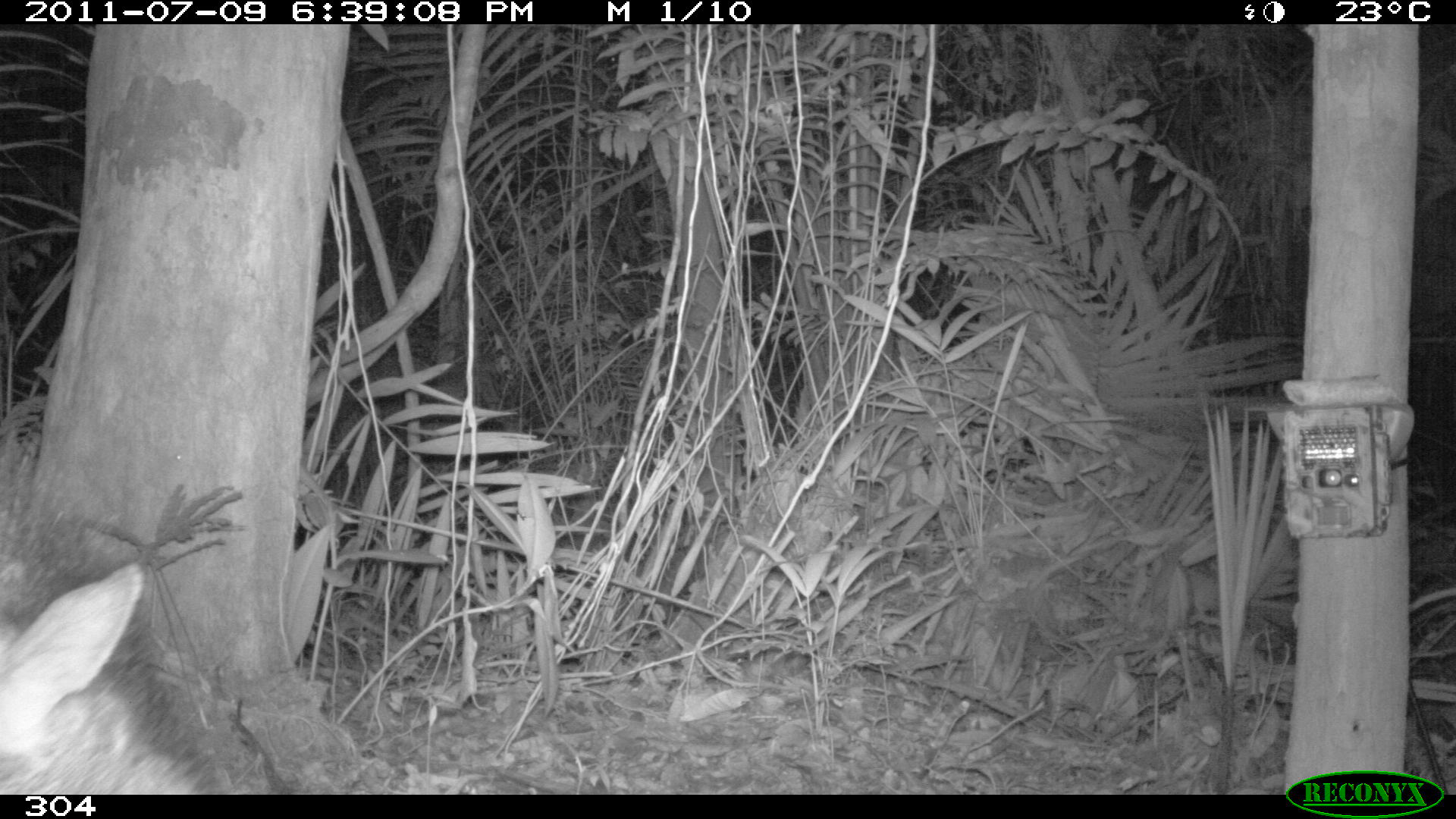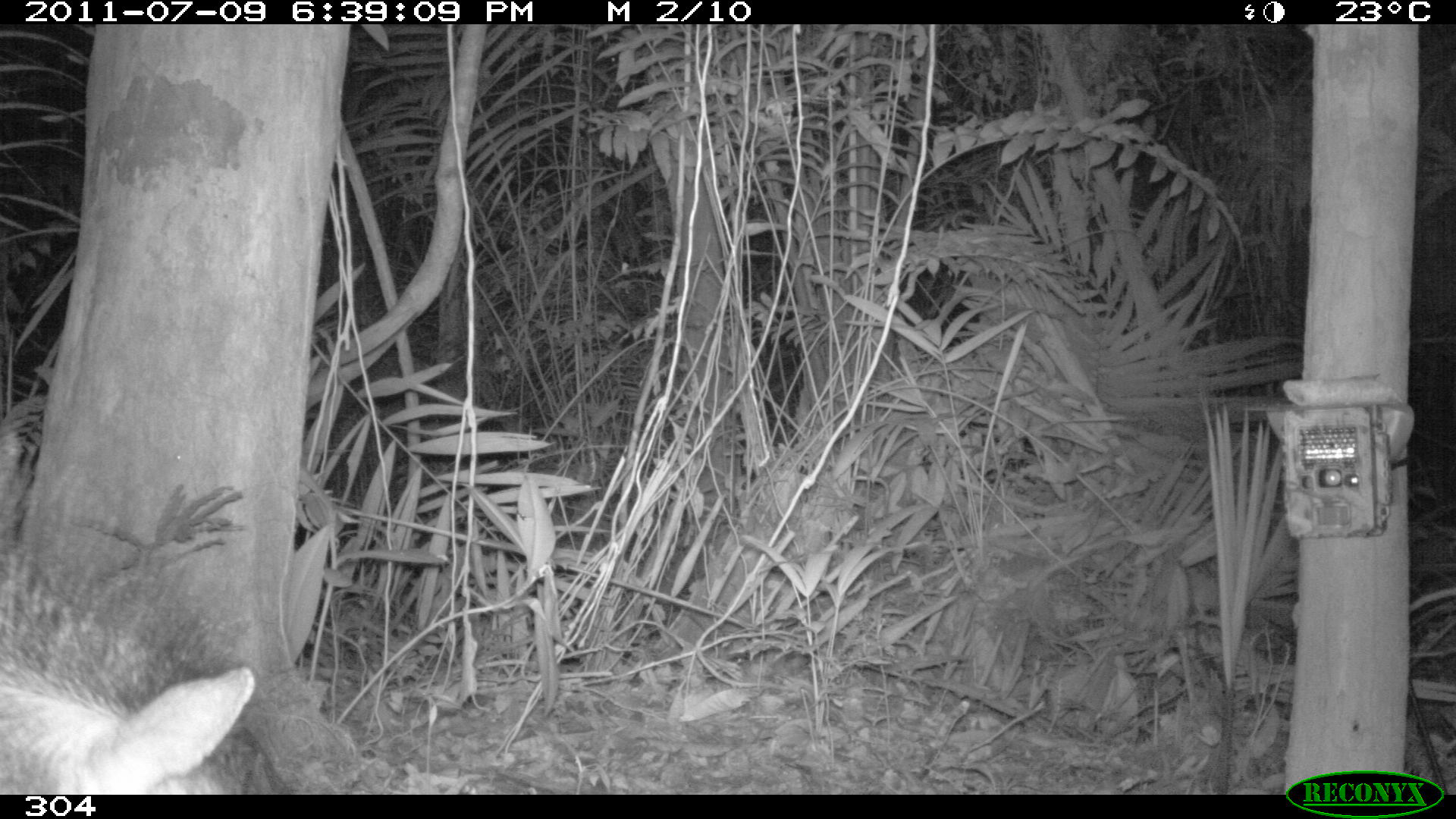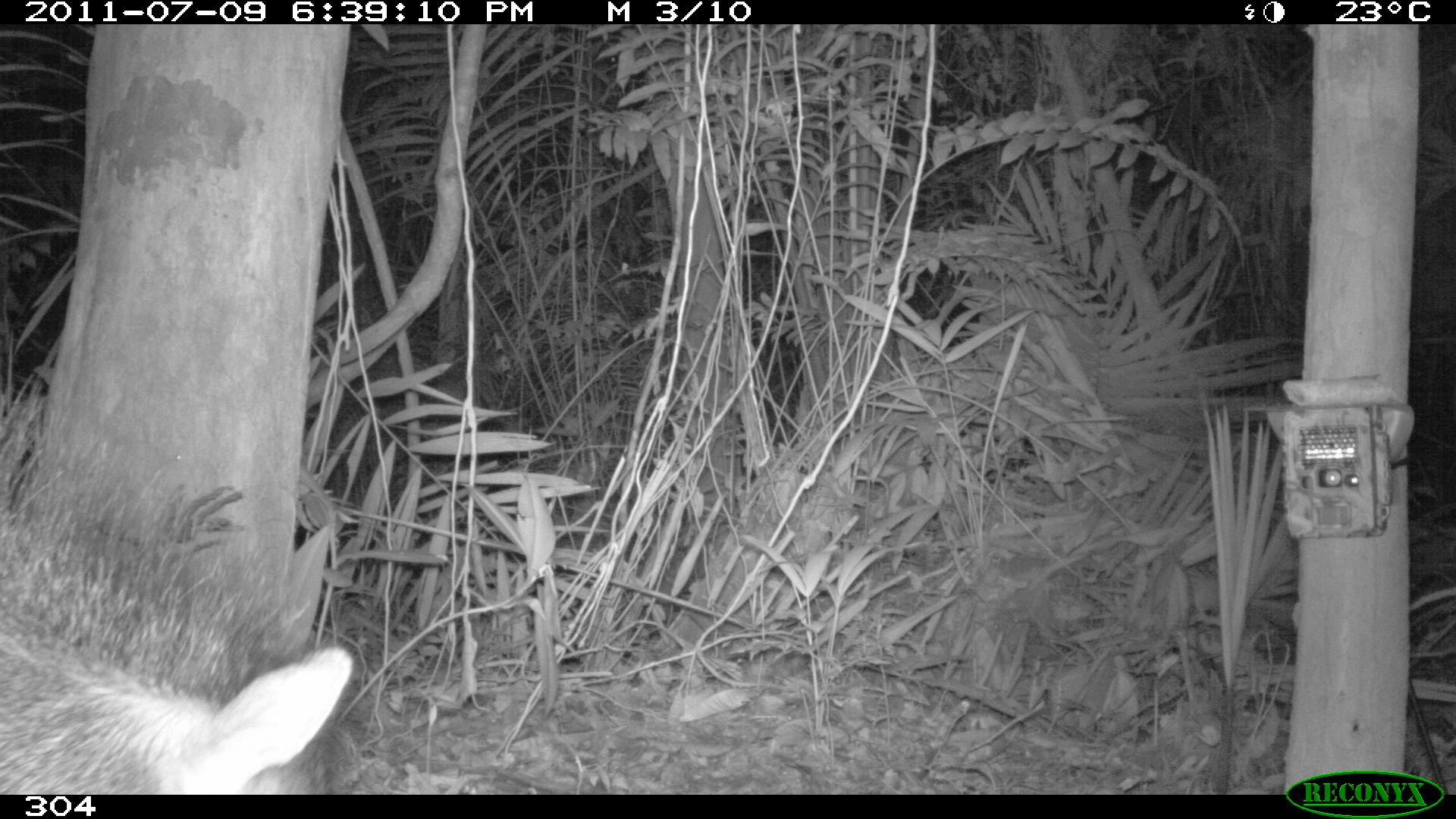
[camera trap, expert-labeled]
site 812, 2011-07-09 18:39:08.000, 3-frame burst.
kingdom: Animalia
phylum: Chordata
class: Mammalia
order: Artiodactyla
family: Tayassuidae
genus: Pecari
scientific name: Pecari tajacu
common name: collared peccary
Pecari tajacu (collared peccary).